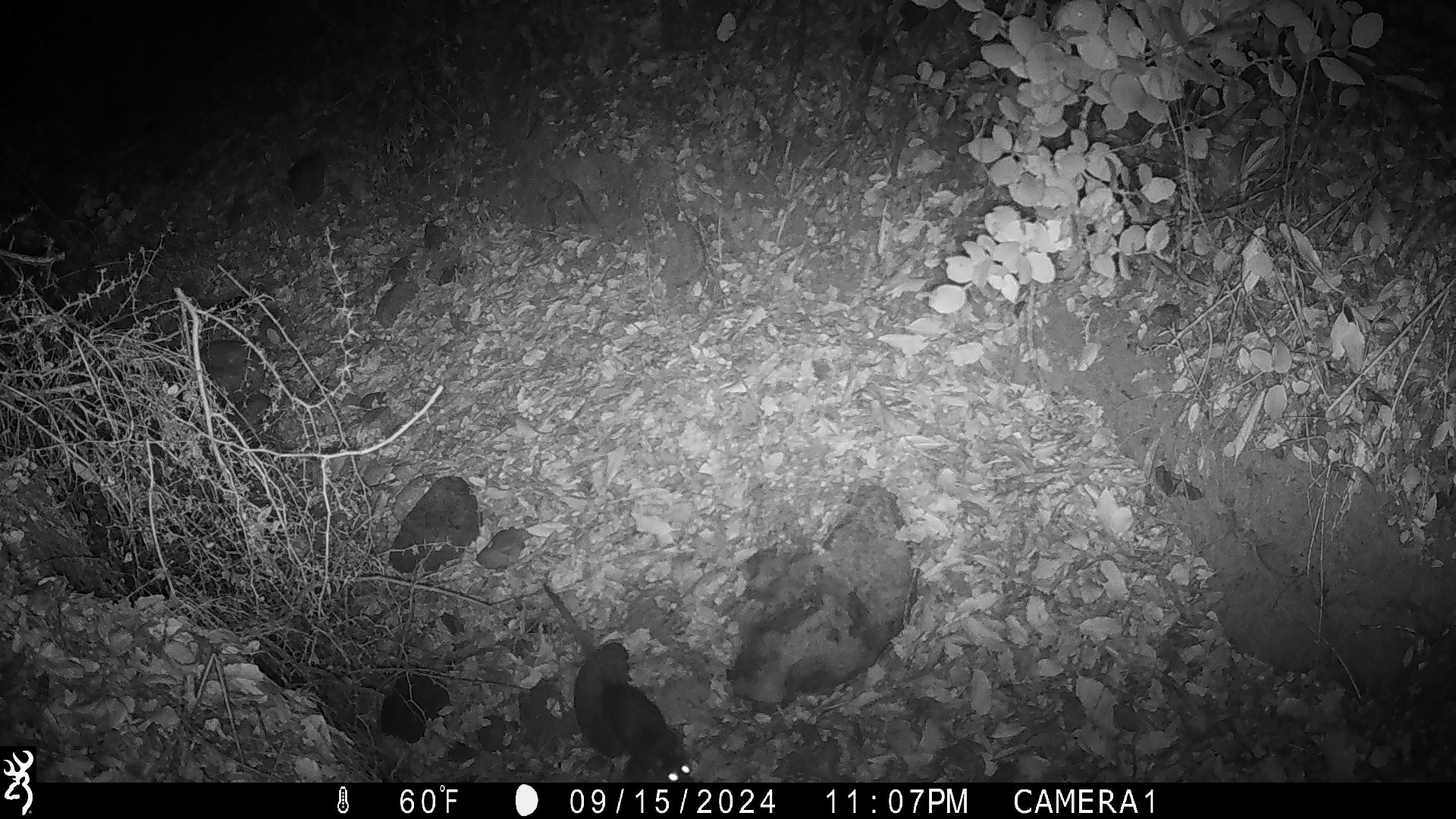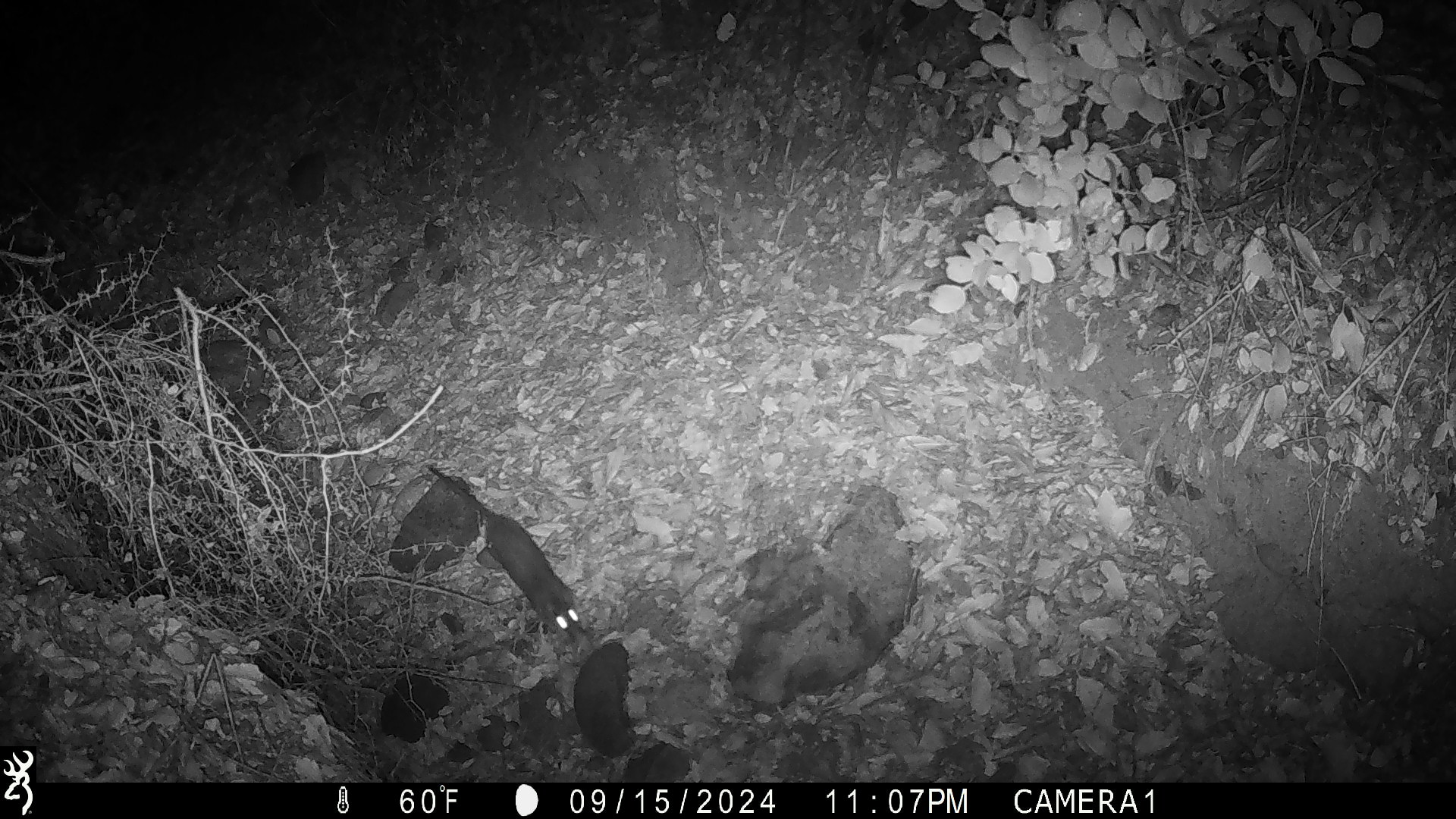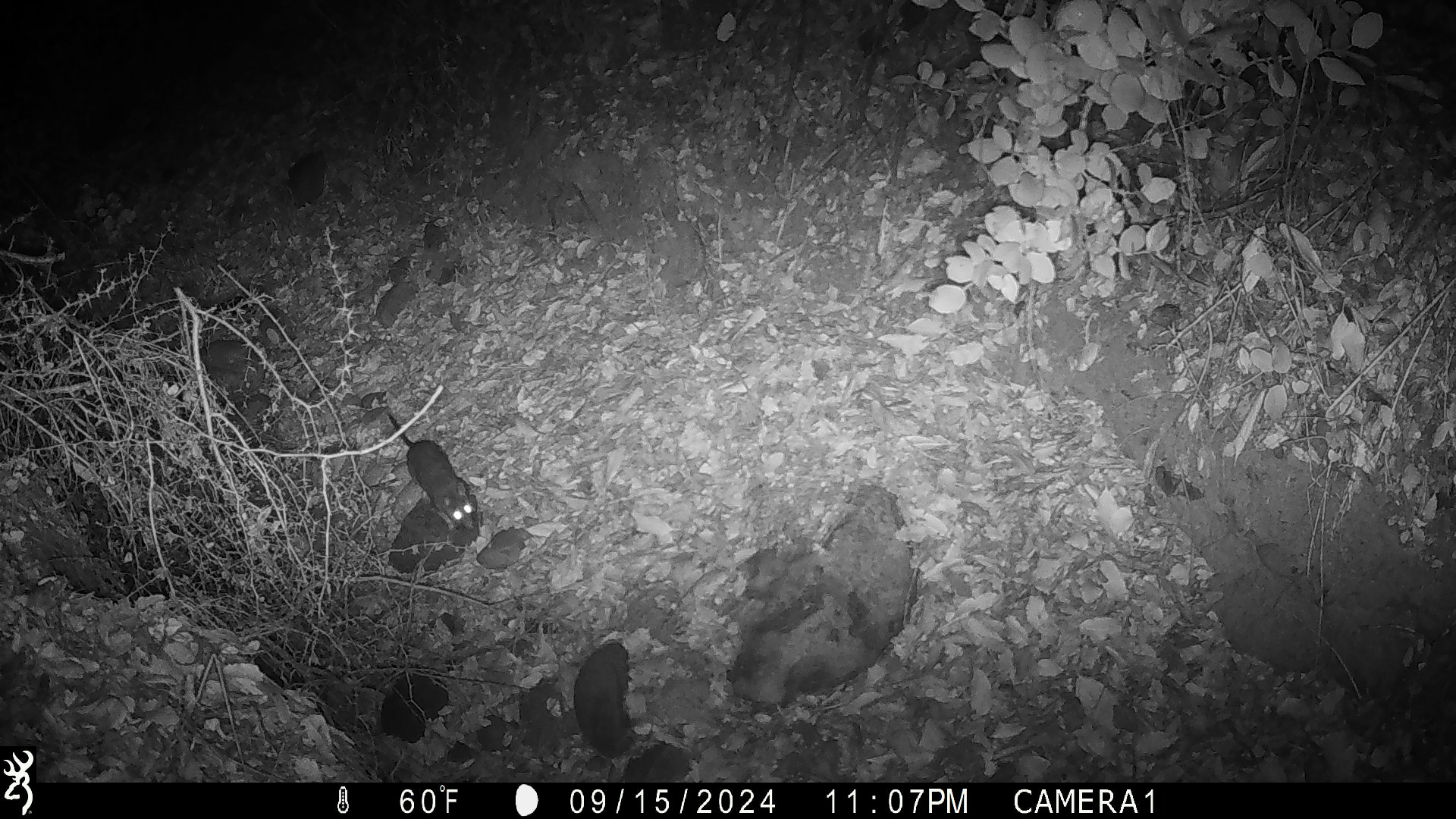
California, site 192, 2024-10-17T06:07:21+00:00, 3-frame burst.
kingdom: Animalia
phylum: Chordata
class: Mammalia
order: Rodentia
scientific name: Rodentia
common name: mouse or rat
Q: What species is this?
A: Mouse or rat (Rodentia).